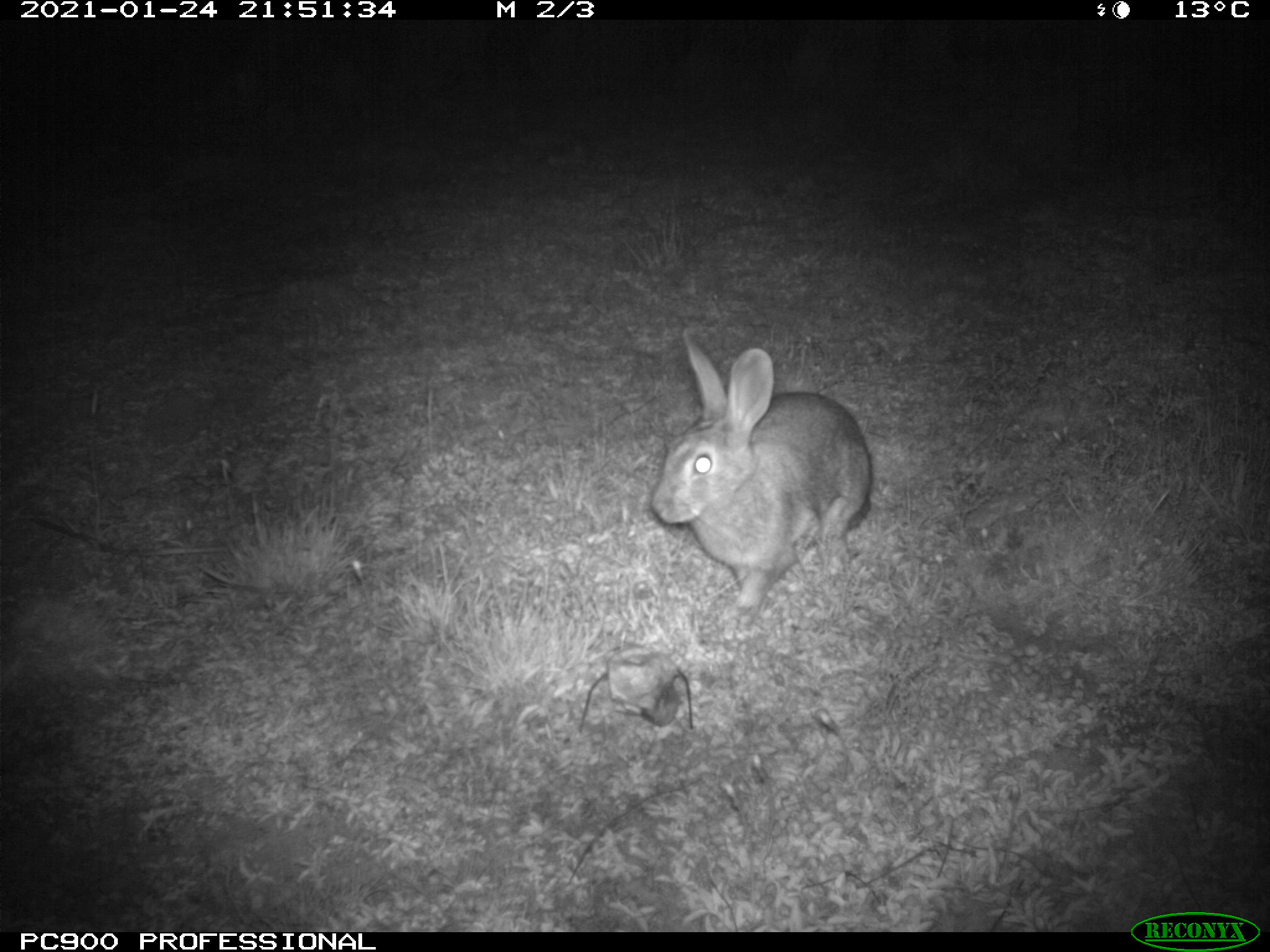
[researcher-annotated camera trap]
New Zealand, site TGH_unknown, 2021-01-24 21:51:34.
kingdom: Animalia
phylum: Chordata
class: Mammalia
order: Lagomorpha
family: Leporidae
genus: Oryctolagus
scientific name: Oryctolagus cuniculus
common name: european rabbit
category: rabbit